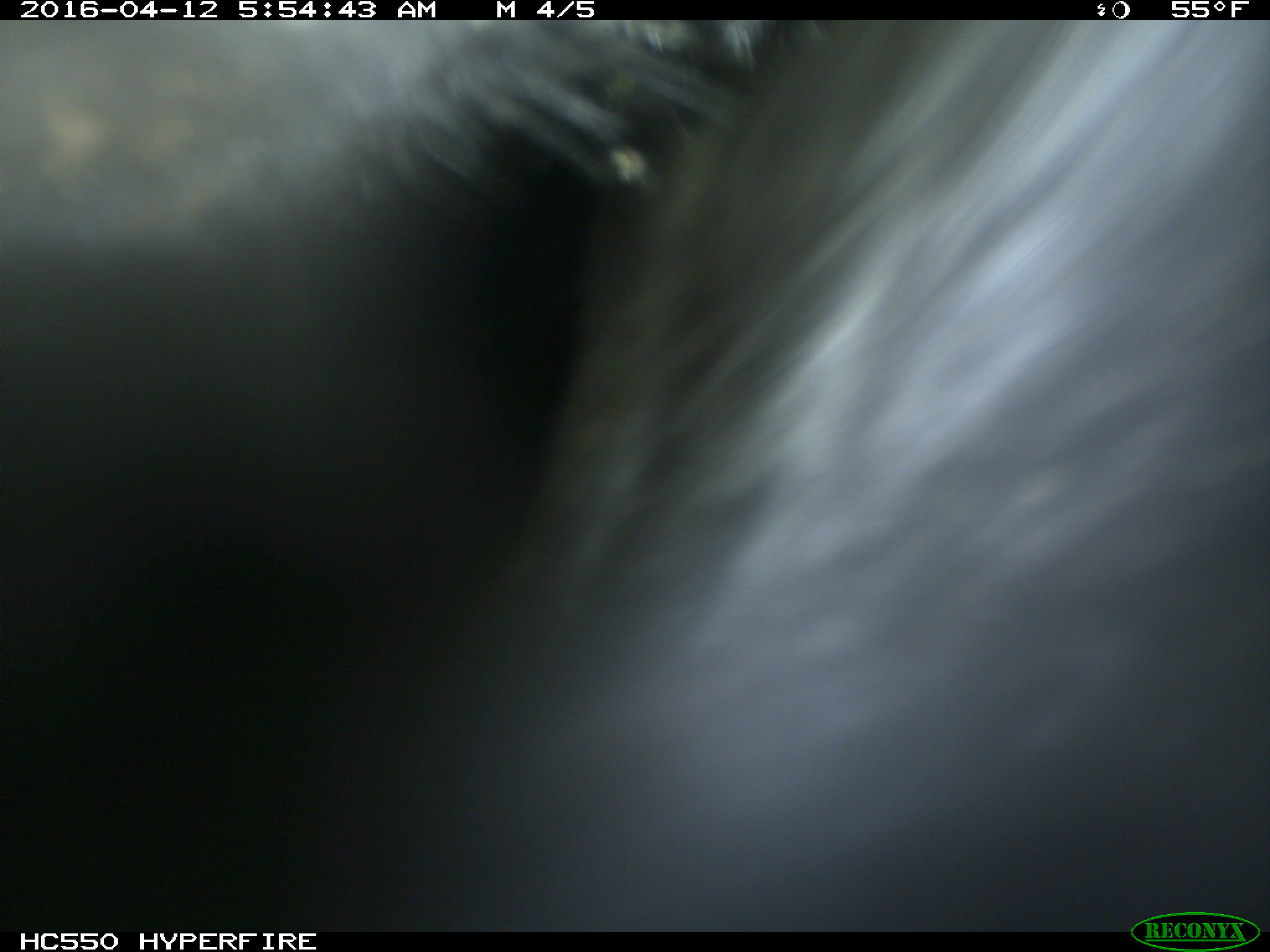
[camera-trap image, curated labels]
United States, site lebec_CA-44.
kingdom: Animalia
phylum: Chordata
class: Mammalia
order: Artiodactyla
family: Bovidae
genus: Bos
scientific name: Bos taurus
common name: domestic cow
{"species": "Bos taurus (domestic cow)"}